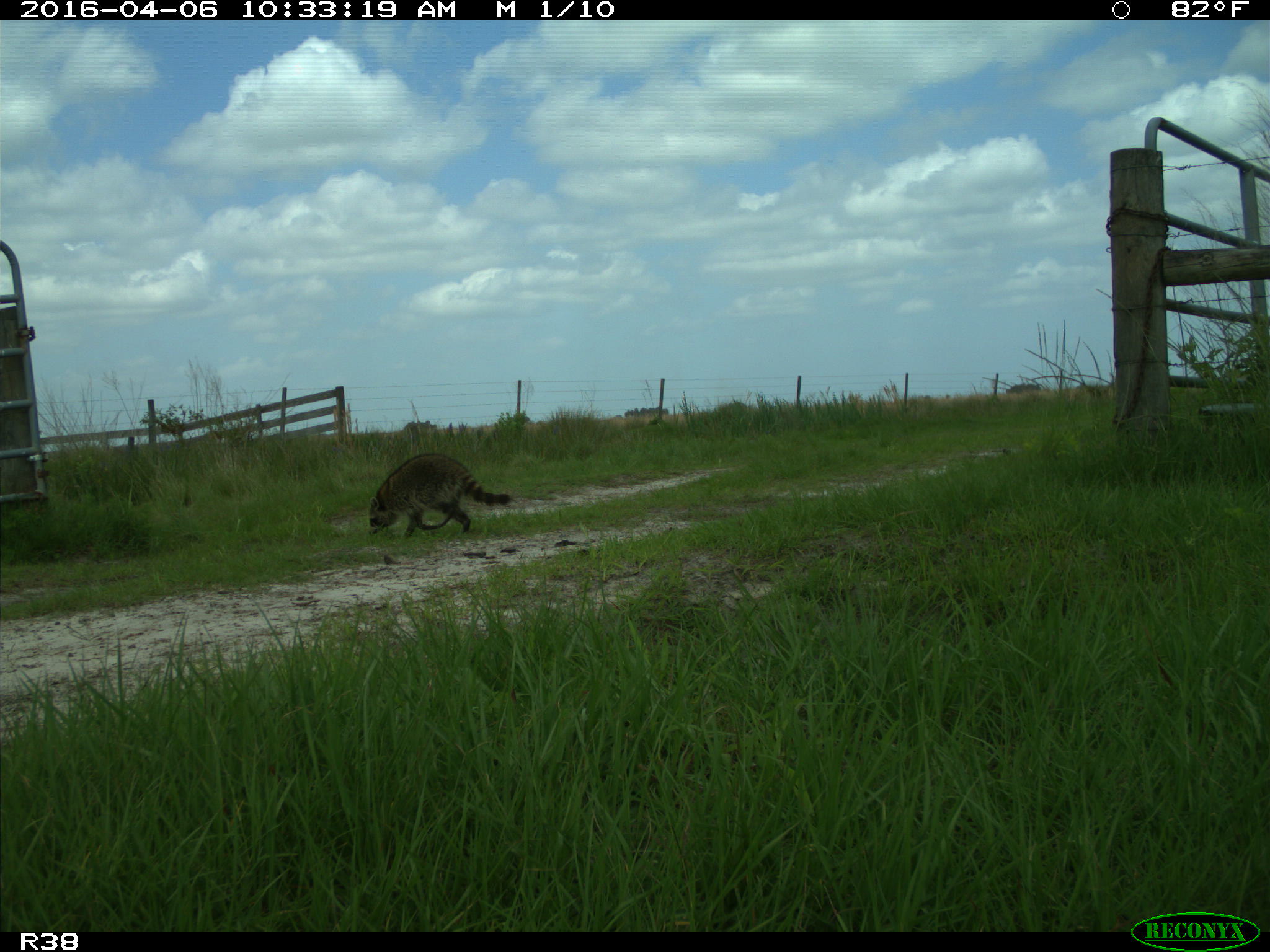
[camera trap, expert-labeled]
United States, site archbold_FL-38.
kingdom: Animalia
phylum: Chordata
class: Mammalia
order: Carnivora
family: Procyonidae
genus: Procyon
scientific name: Procyon lotor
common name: common raccoon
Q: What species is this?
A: Procyon lotor (common raccoon).